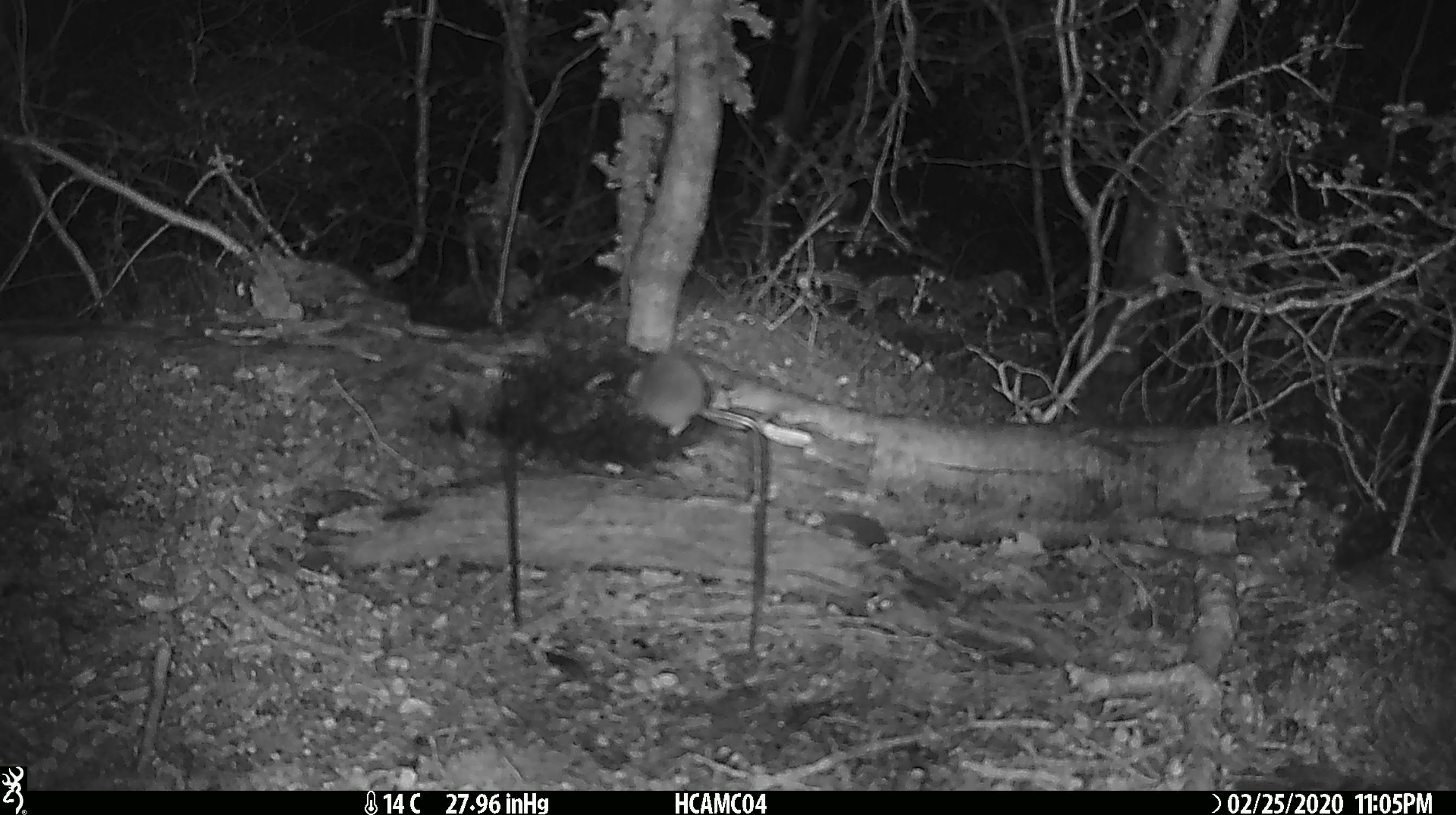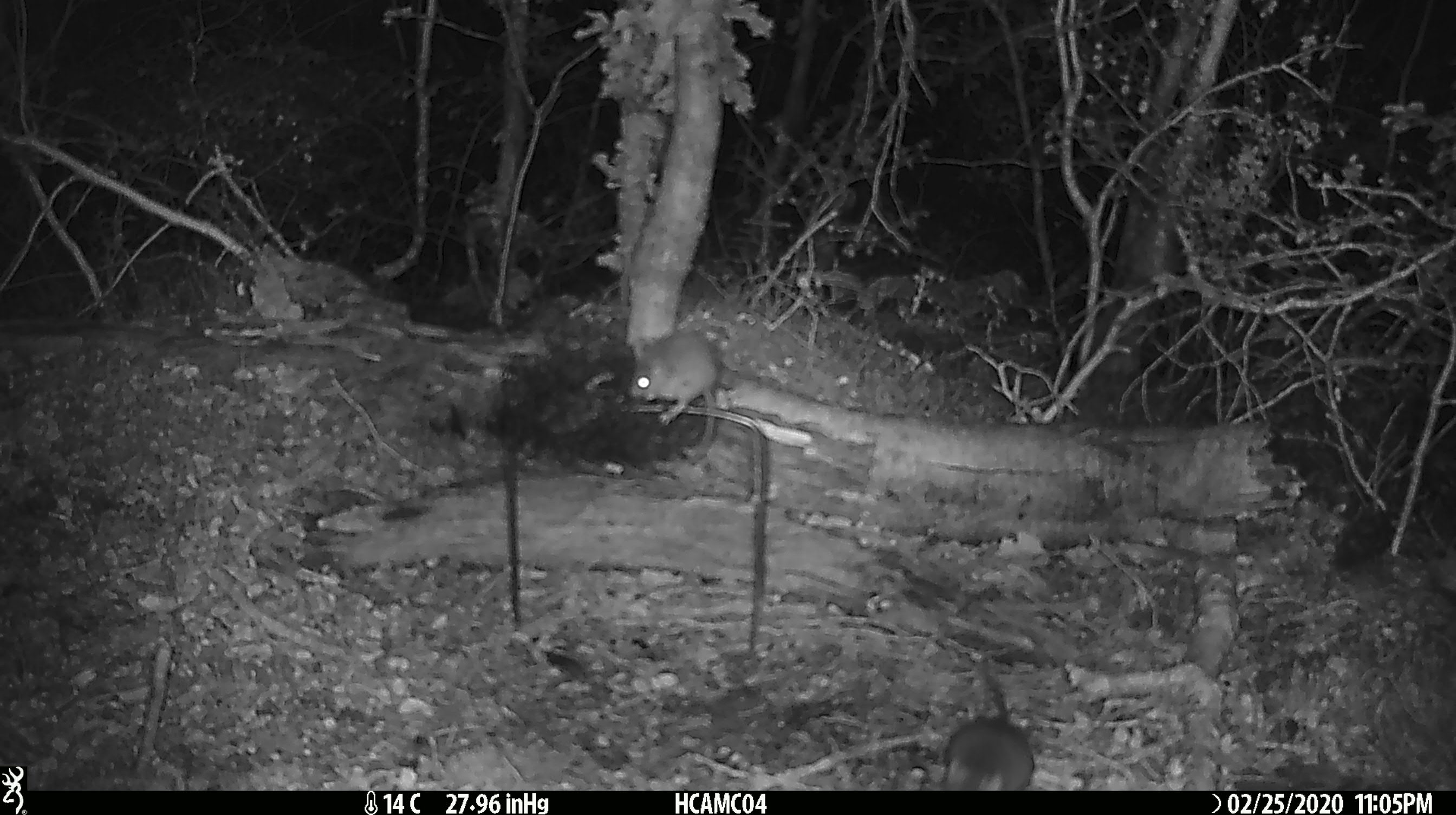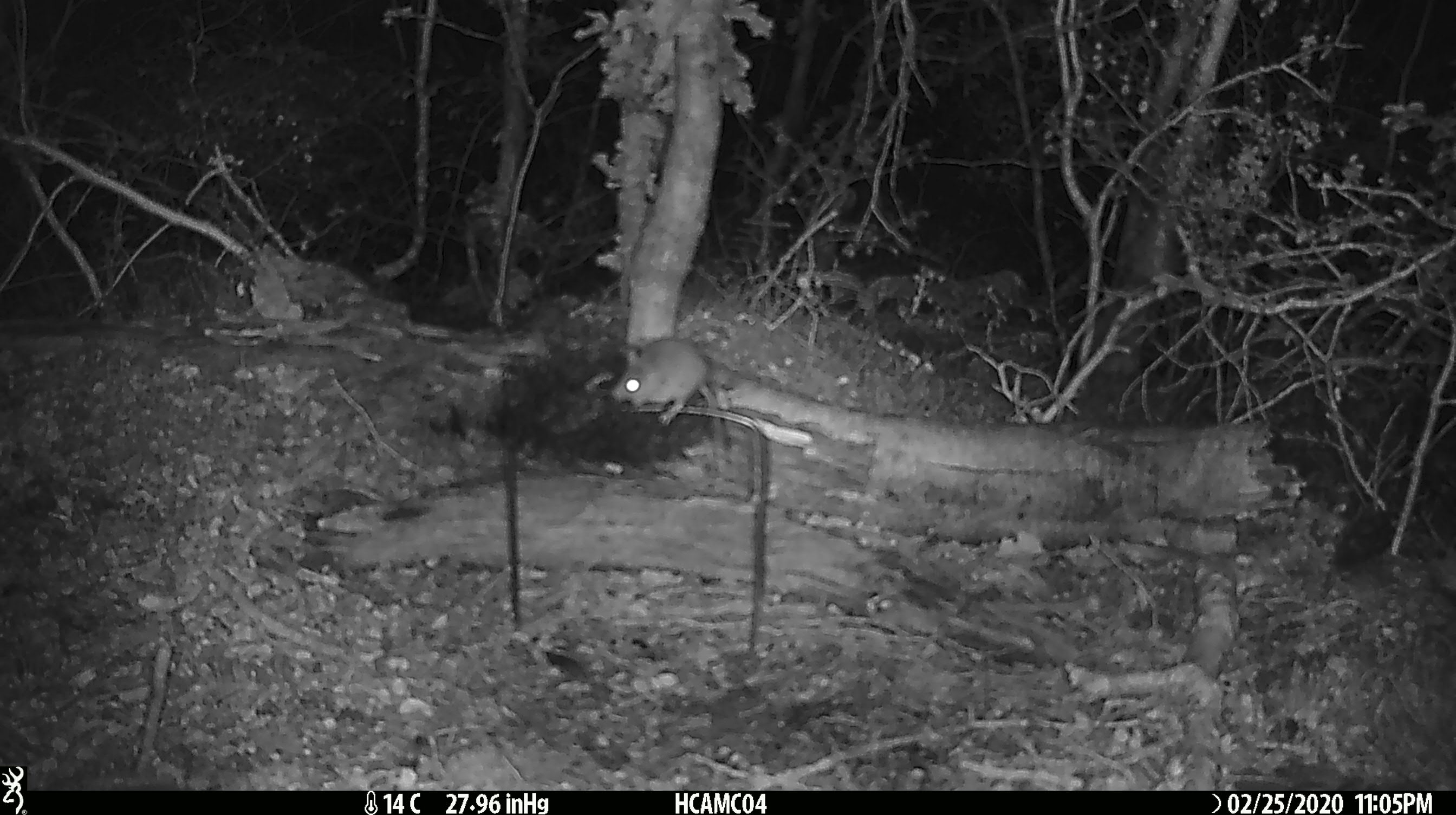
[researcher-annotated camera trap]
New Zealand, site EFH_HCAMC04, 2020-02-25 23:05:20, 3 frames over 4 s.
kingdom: Animalia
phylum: Chordata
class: Mammalia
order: Rodentia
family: Muridae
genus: Mus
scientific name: Mus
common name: mouse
Mouse (Mus).